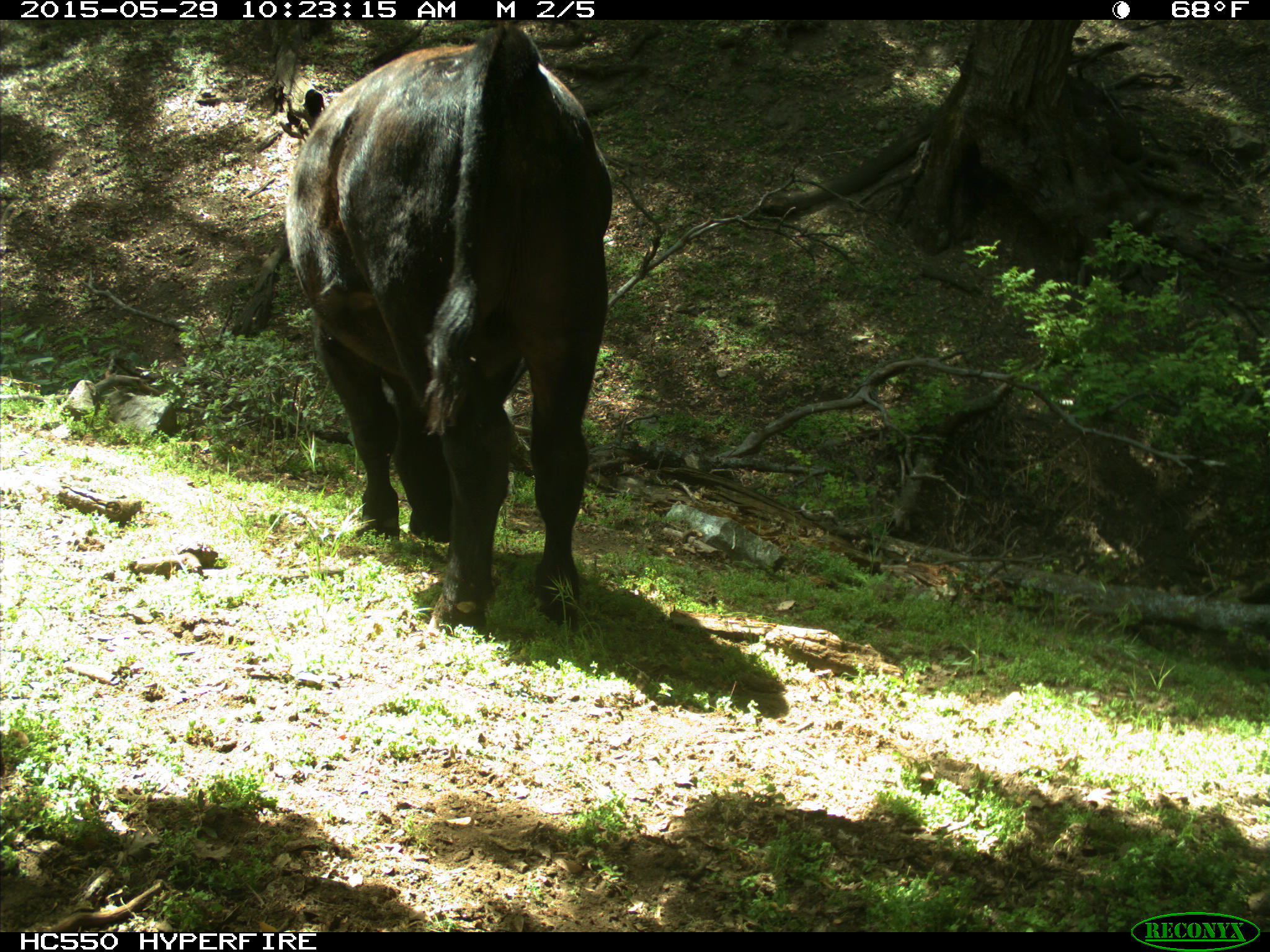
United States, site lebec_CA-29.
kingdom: Animalia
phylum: Chordata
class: Mammalia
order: Artiodactyla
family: Bovidae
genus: Bos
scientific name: Bos taurus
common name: domestic cow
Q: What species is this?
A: Bos taurus (domestic cow).